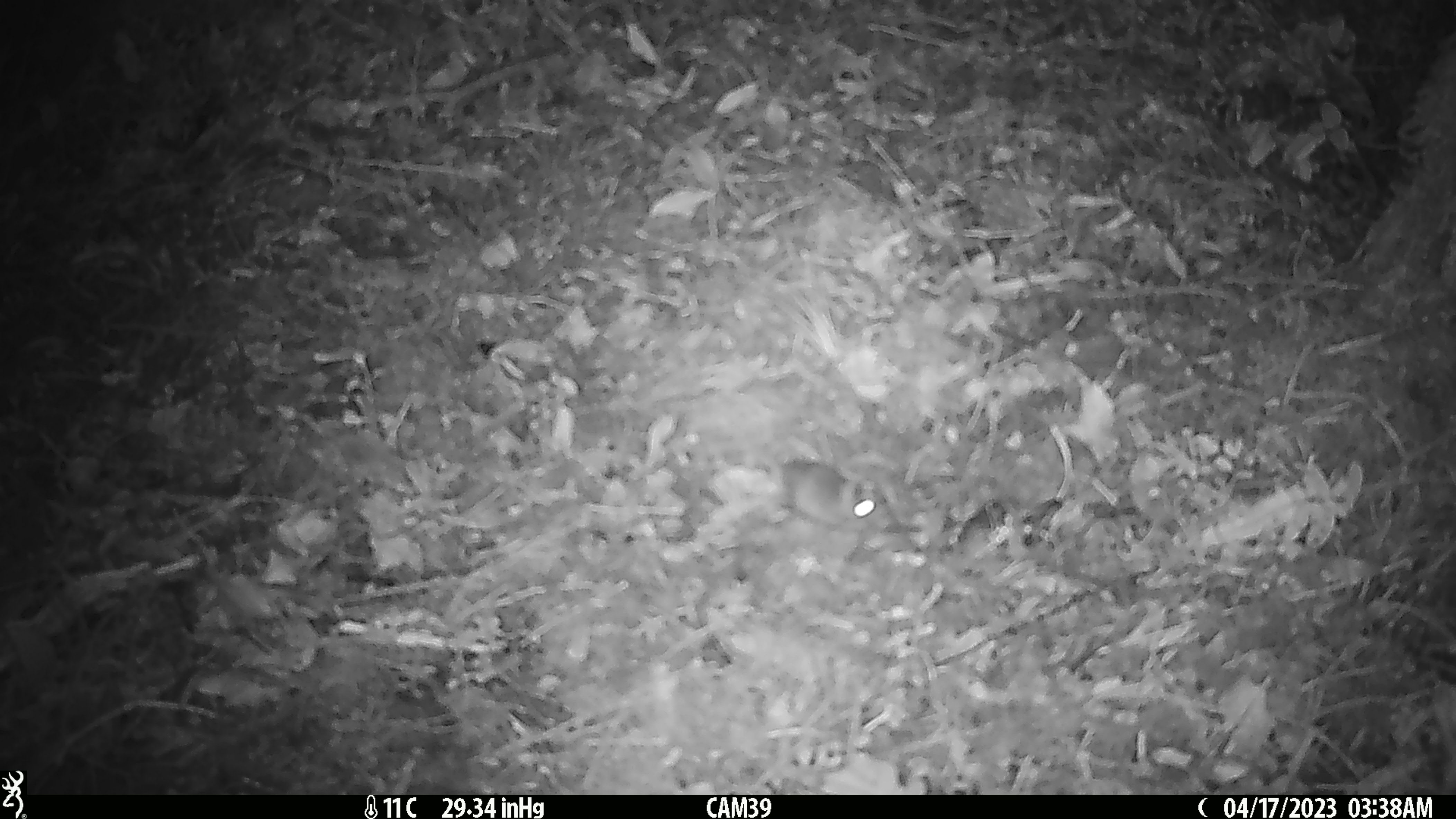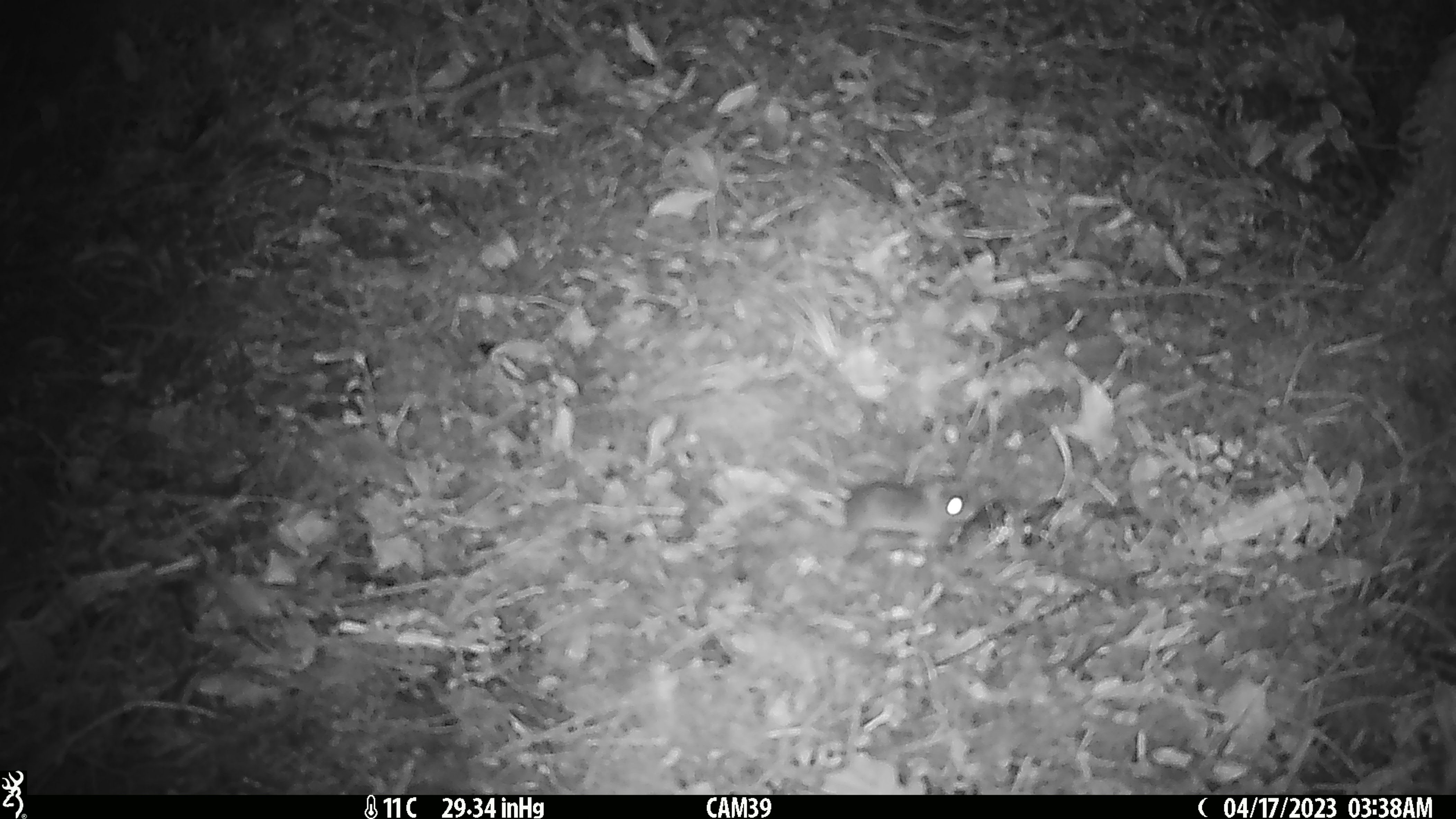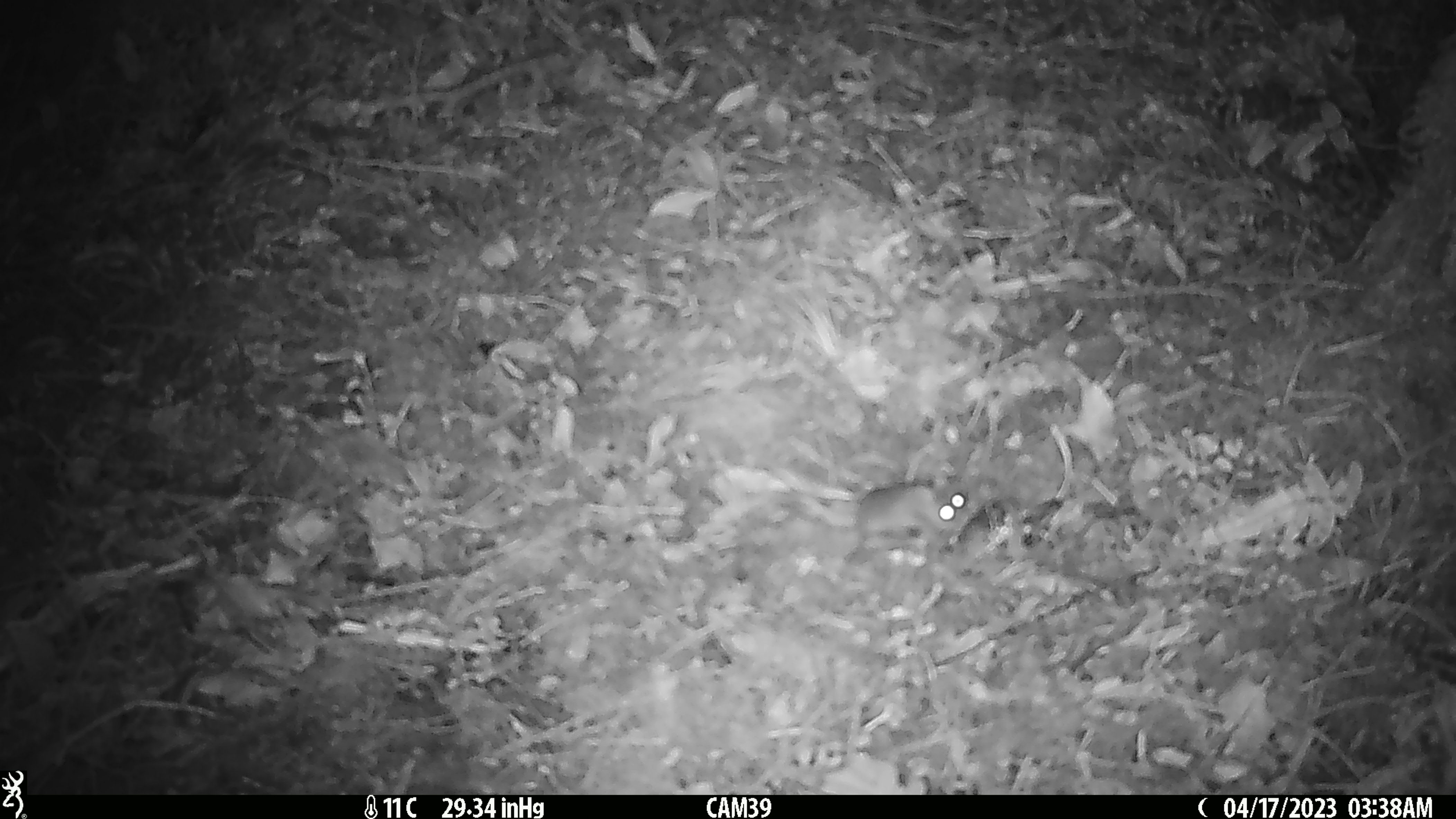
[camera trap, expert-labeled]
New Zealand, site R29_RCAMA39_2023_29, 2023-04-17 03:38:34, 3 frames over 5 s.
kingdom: Animalia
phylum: Chordata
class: Mammalia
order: Rodentia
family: Muridae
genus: Mus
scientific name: Mus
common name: mouse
Mouse (Mus).